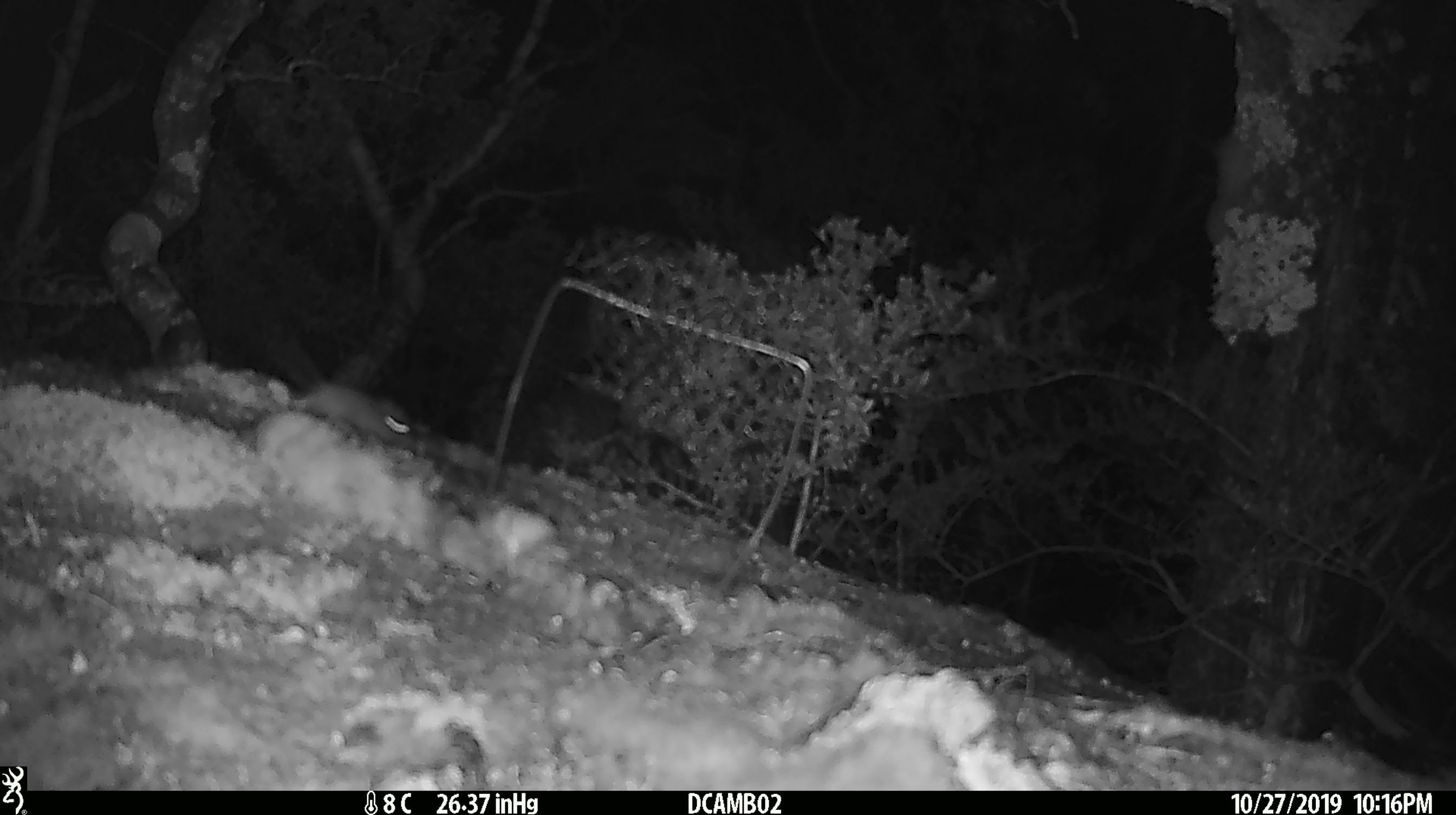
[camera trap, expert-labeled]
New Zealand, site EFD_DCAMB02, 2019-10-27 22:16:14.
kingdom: Animalia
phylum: Chordata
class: Mammalia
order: Rodentia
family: Muridae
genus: Mus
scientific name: Mus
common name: mouse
Mouse (Mus).